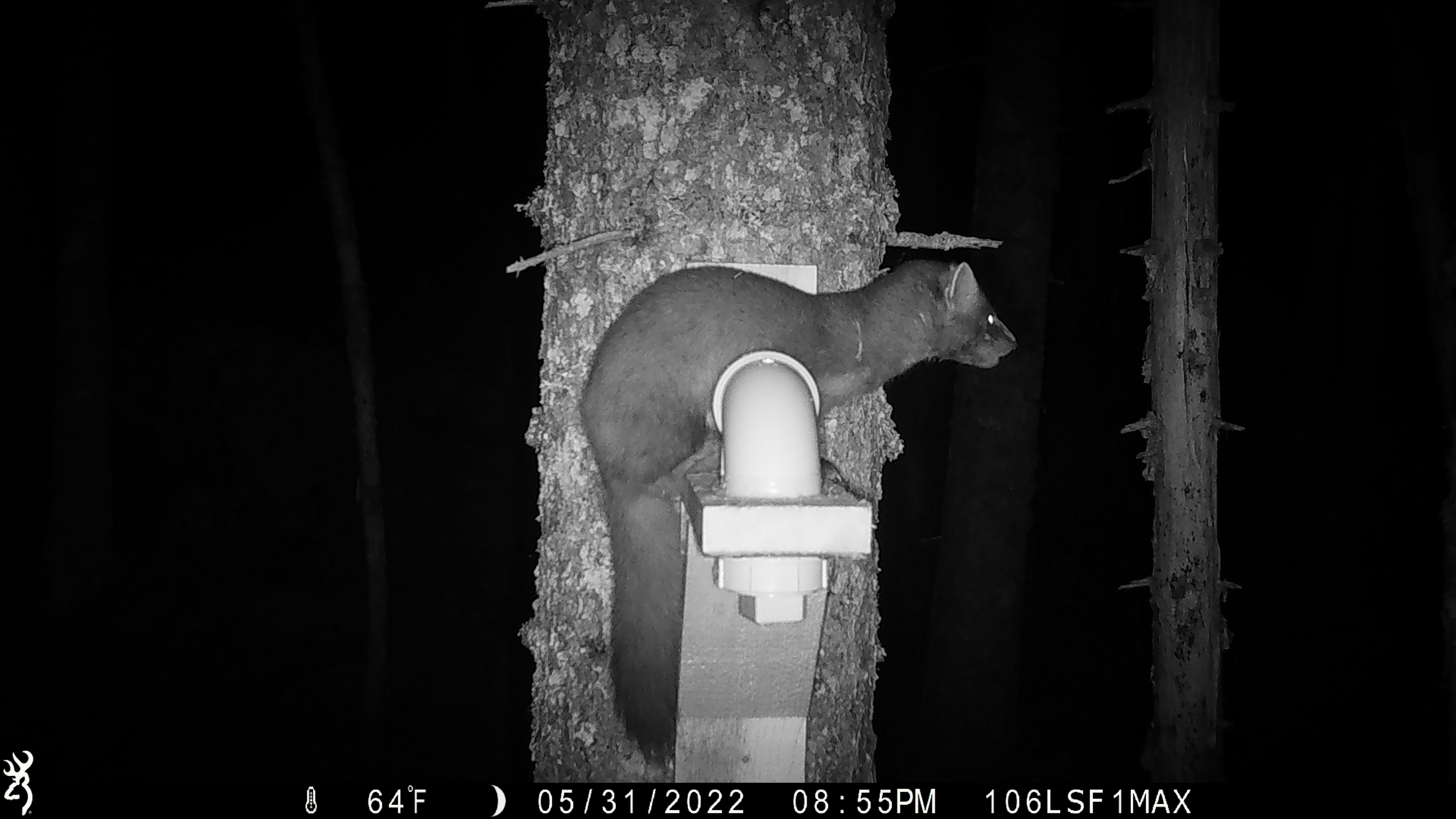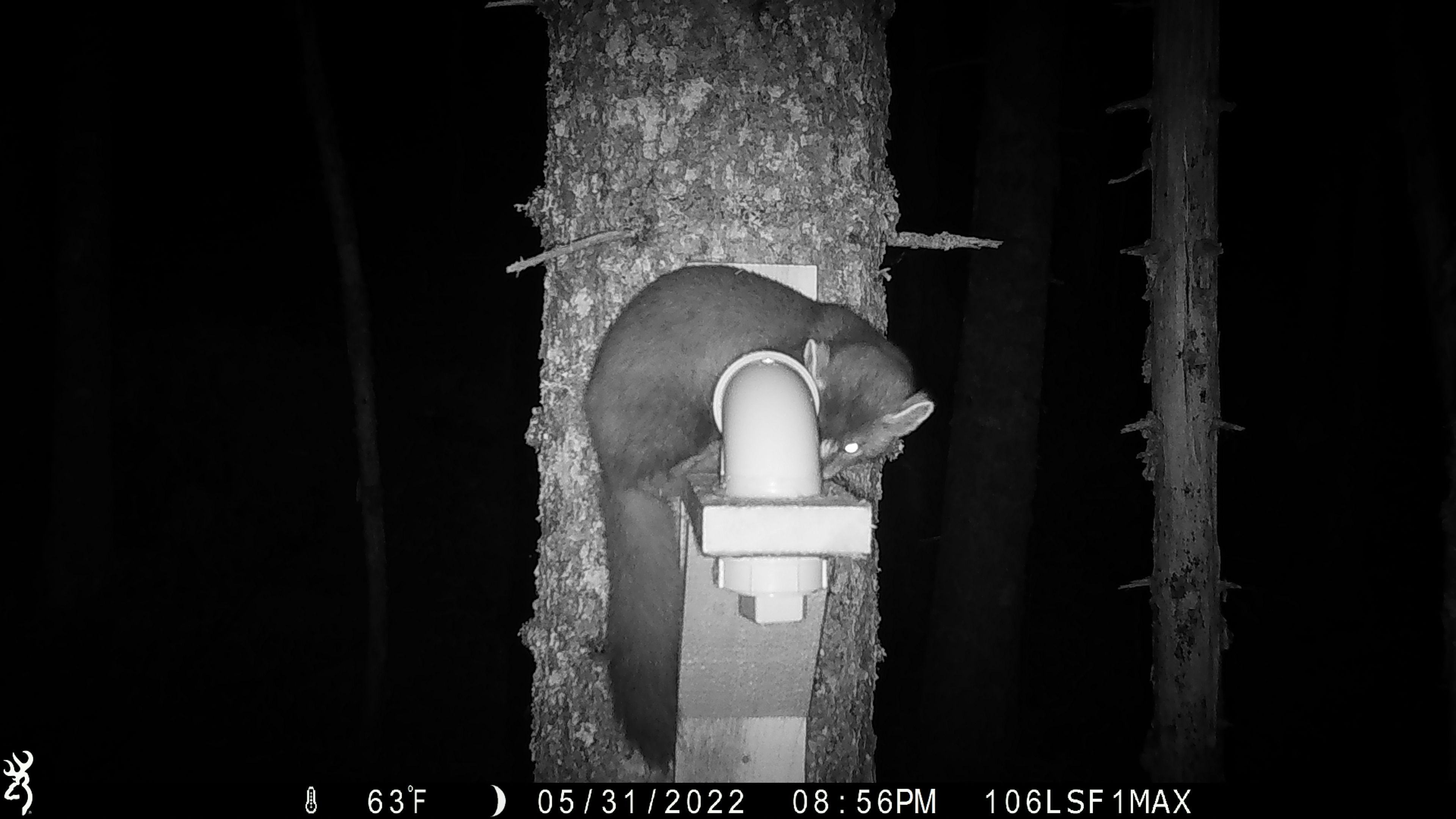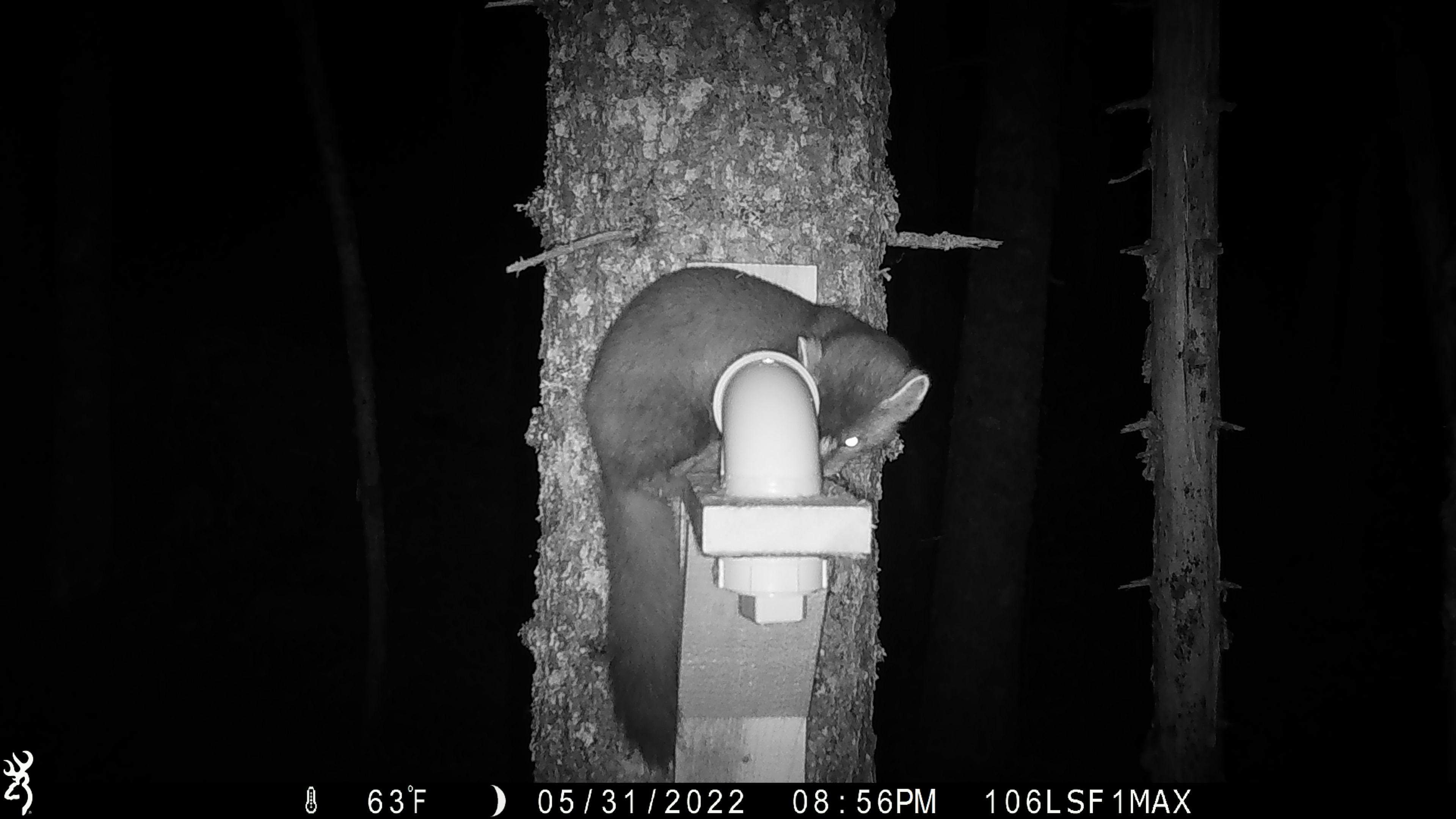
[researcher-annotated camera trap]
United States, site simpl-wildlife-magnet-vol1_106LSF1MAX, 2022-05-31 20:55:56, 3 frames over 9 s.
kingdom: Animalia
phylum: Chordata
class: Mammalia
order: Carnivora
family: Mustelidae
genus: Martes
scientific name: Martes americana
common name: american marten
American marten (Martes americana).